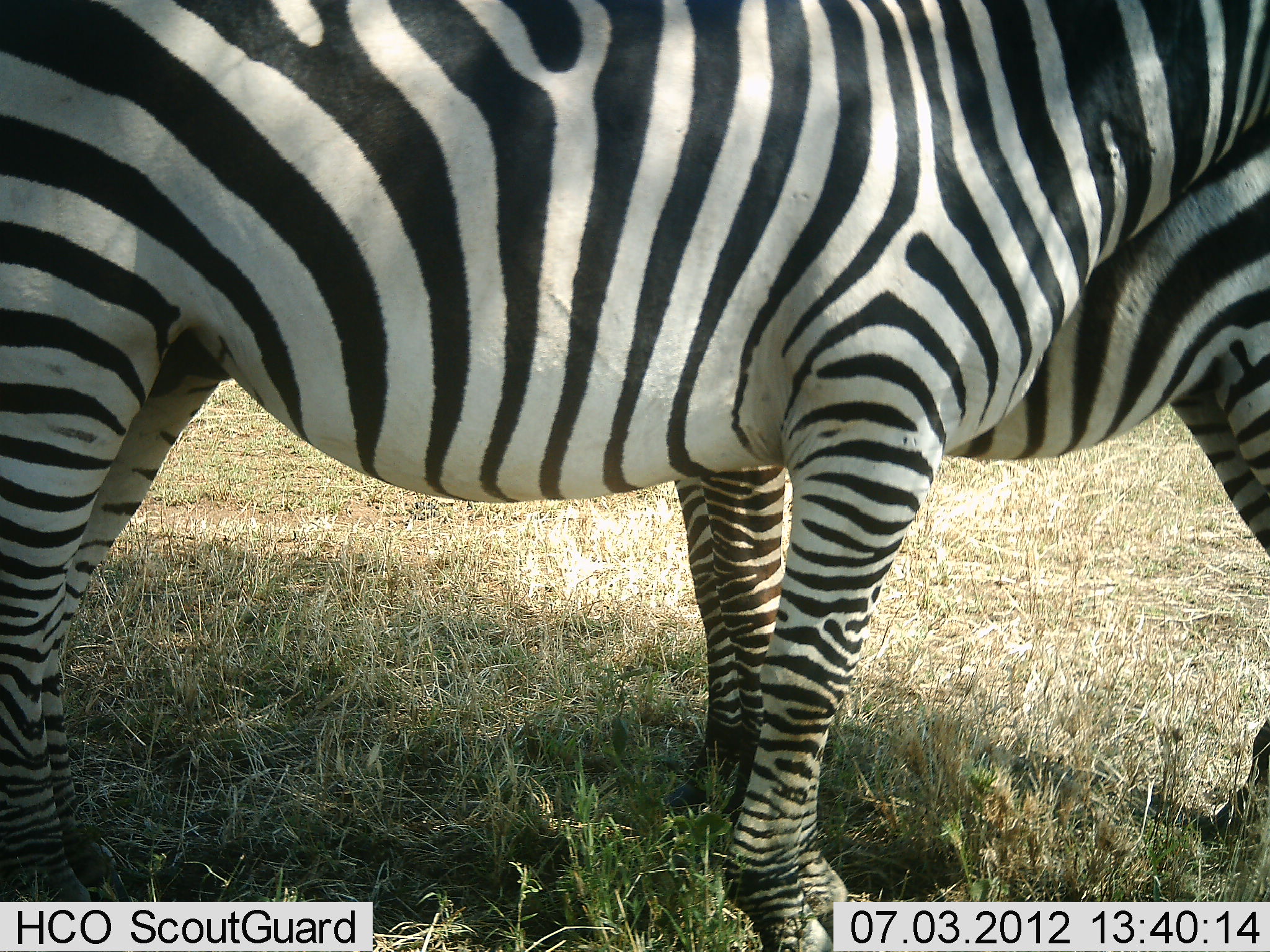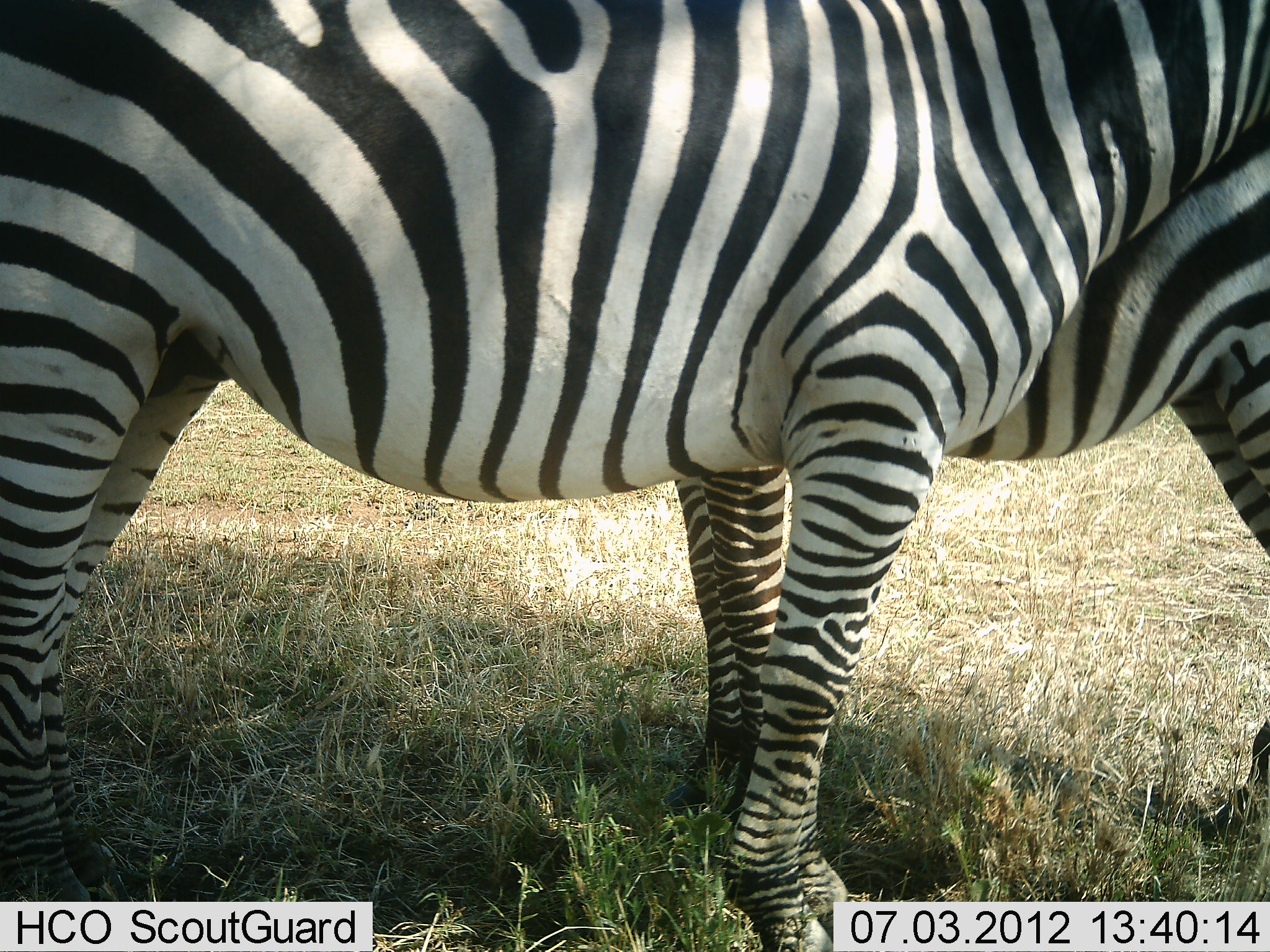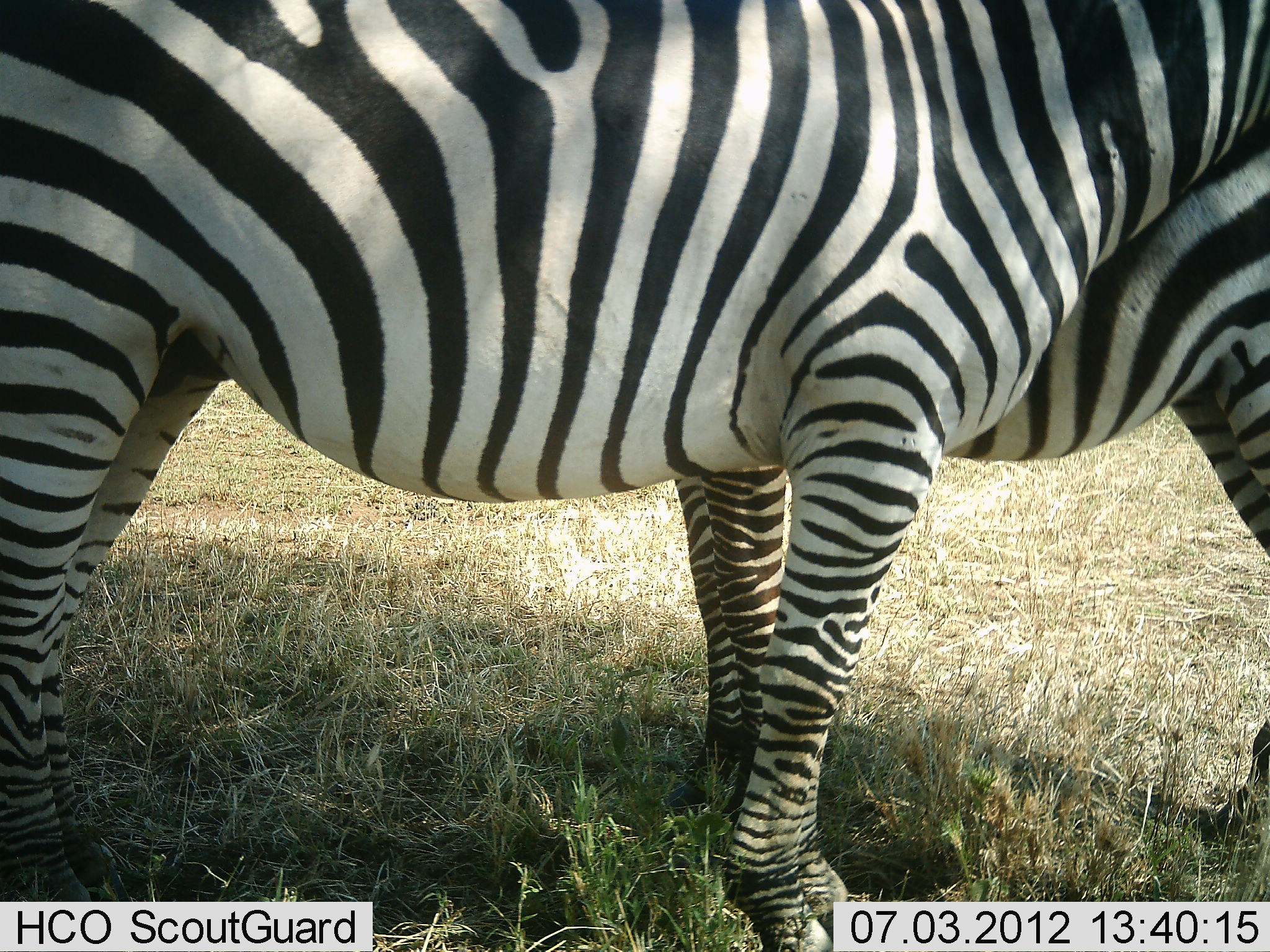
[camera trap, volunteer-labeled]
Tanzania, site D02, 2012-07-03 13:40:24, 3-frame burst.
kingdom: Animalia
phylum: Chordata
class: Mammalia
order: Perissodactyla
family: Equidae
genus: Equus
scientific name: Equus quagga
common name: plains zebra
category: zebra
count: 2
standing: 90%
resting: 0%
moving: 0%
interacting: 0%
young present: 0%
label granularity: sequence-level